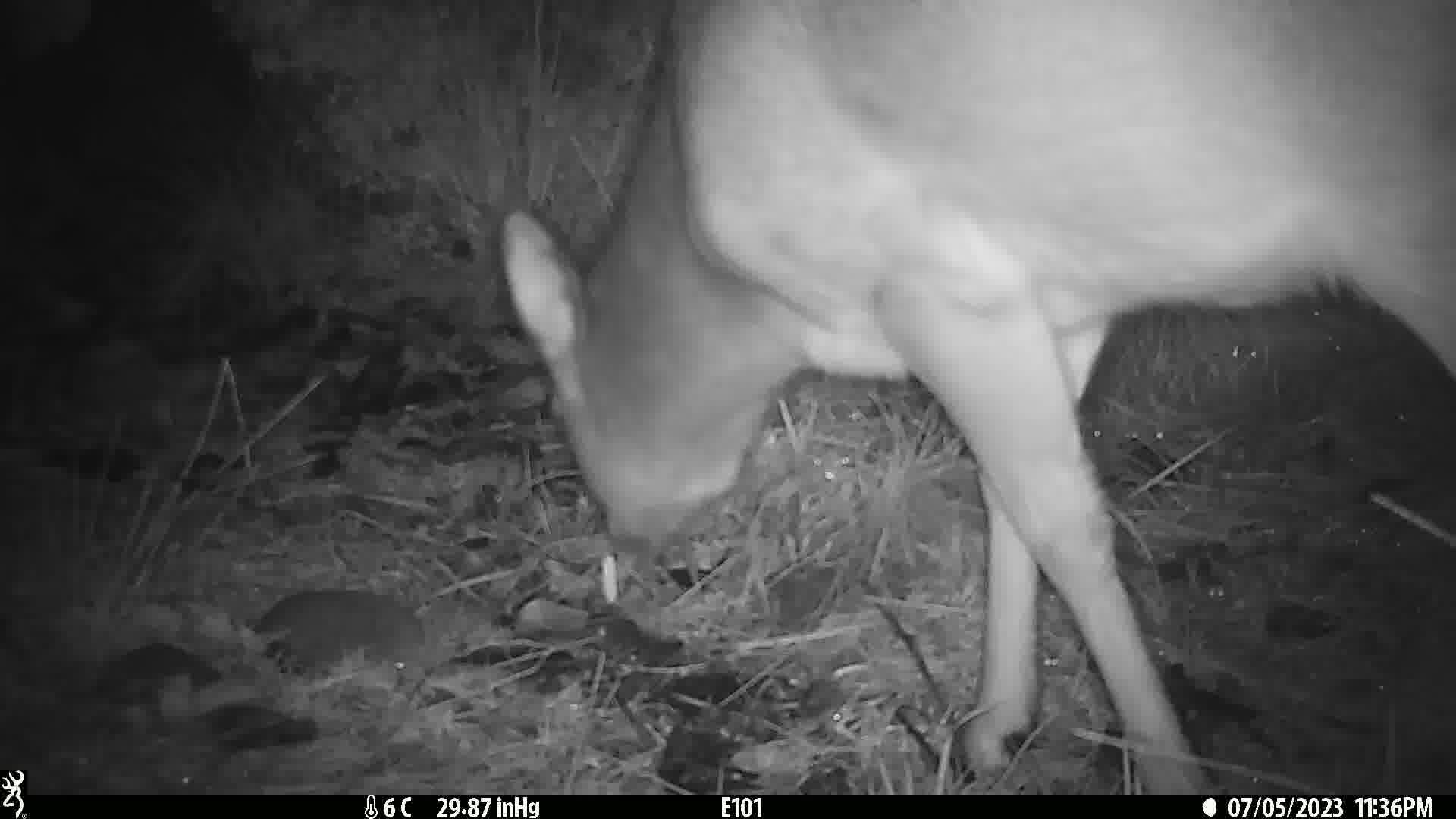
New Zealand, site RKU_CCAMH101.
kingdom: Animalia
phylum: Chordata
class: Mammalia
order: Artiodactyla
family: Cervidae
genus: Odocoileus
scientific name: Odocoileus virginianus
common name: white-tailed deer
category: white tailed deer